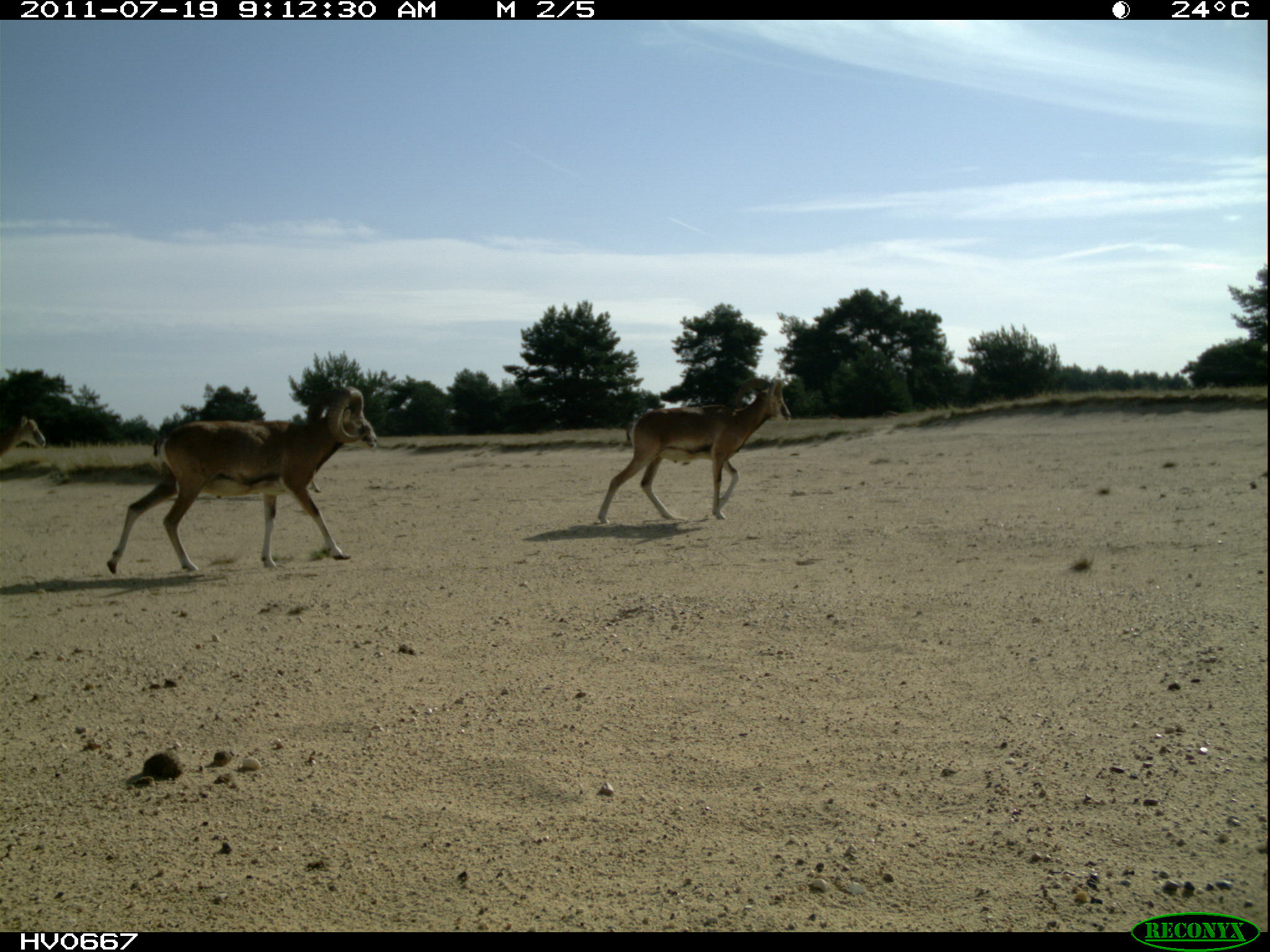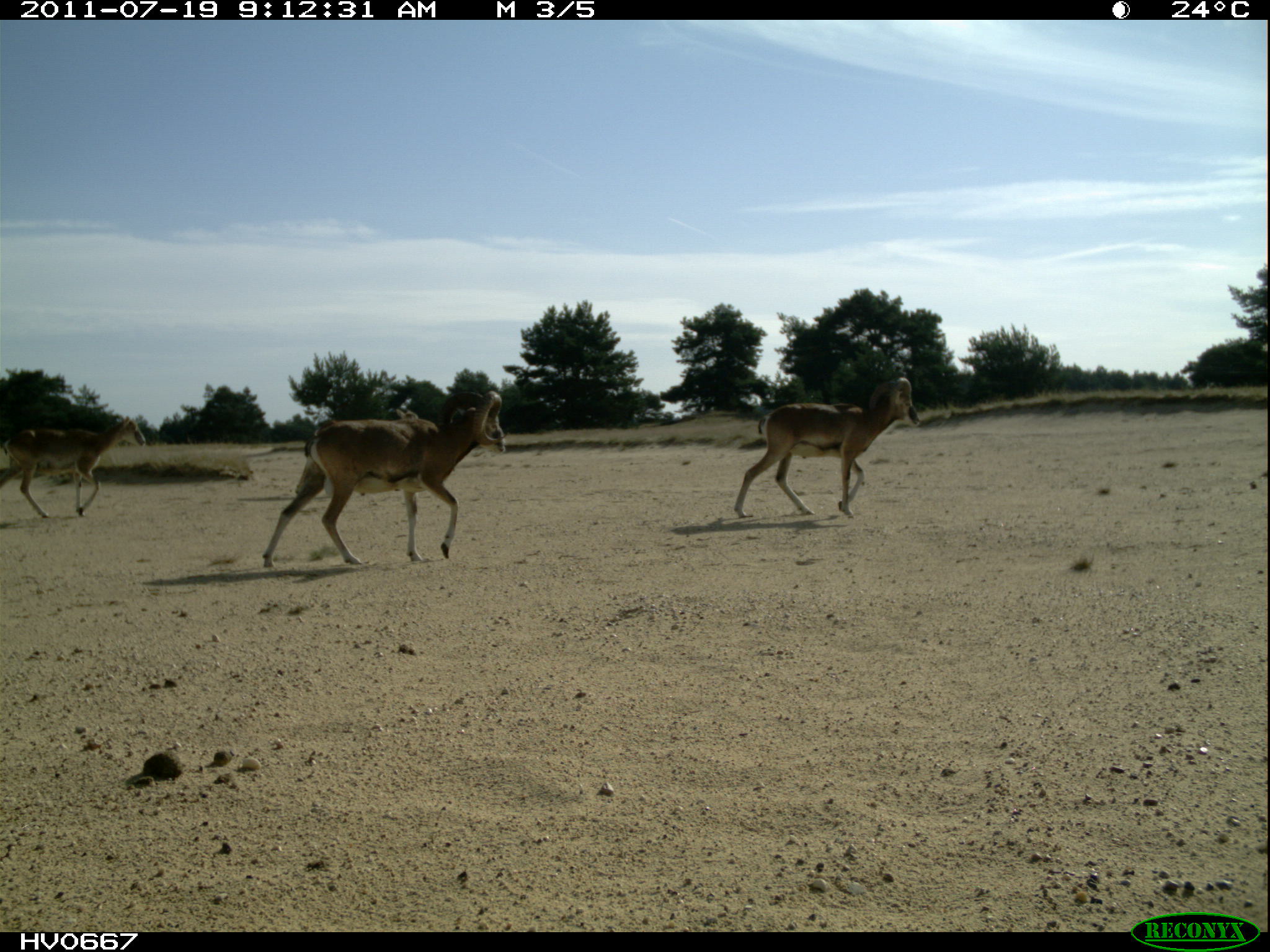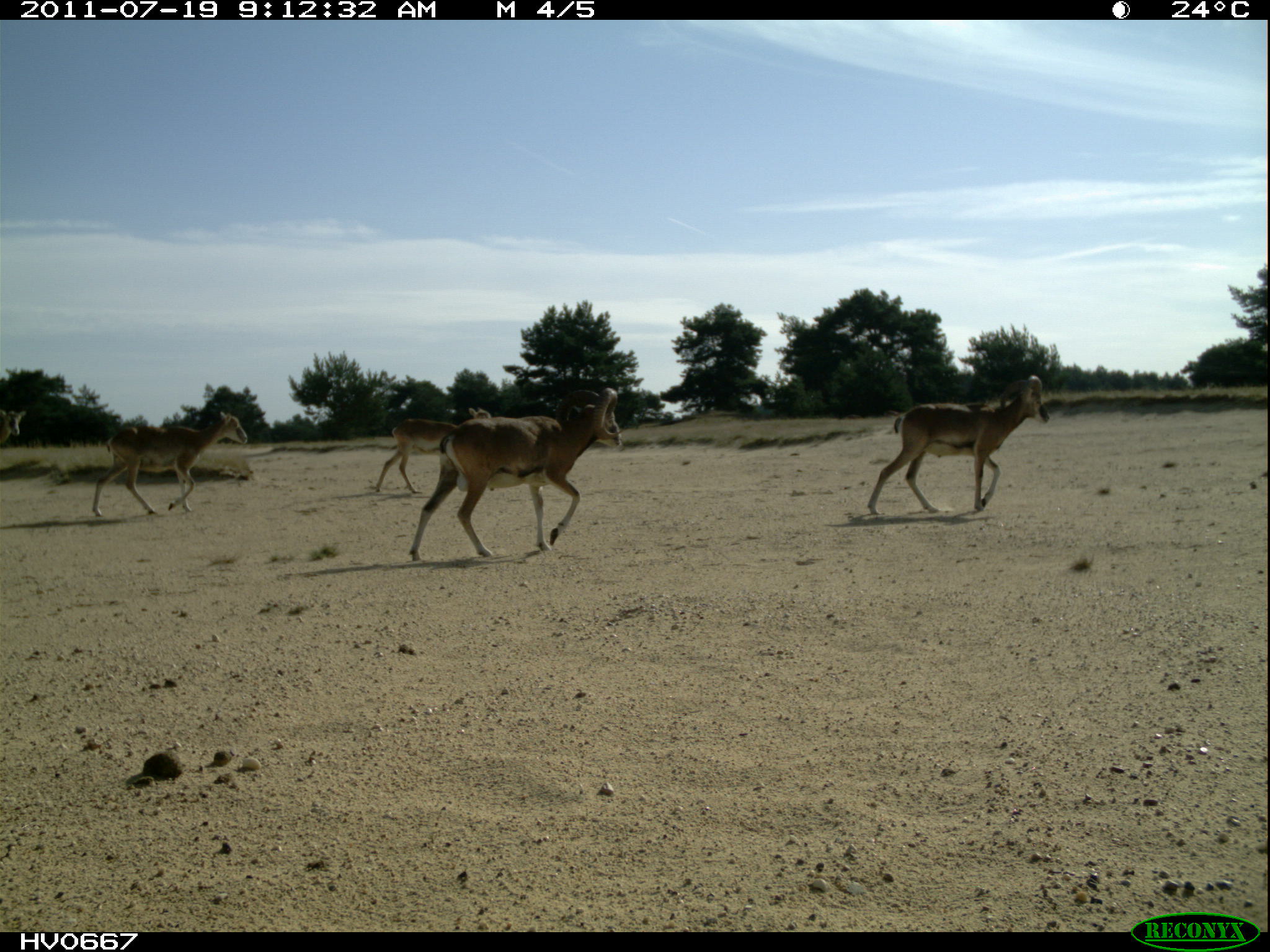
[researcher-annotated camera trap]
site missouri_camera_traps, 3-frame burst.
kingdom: Animalia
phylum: Chordata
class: Mammalia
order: Artiodactyla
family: Bovidae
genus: Ovis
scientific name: Ovis ammon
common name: mouflon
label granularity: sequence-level